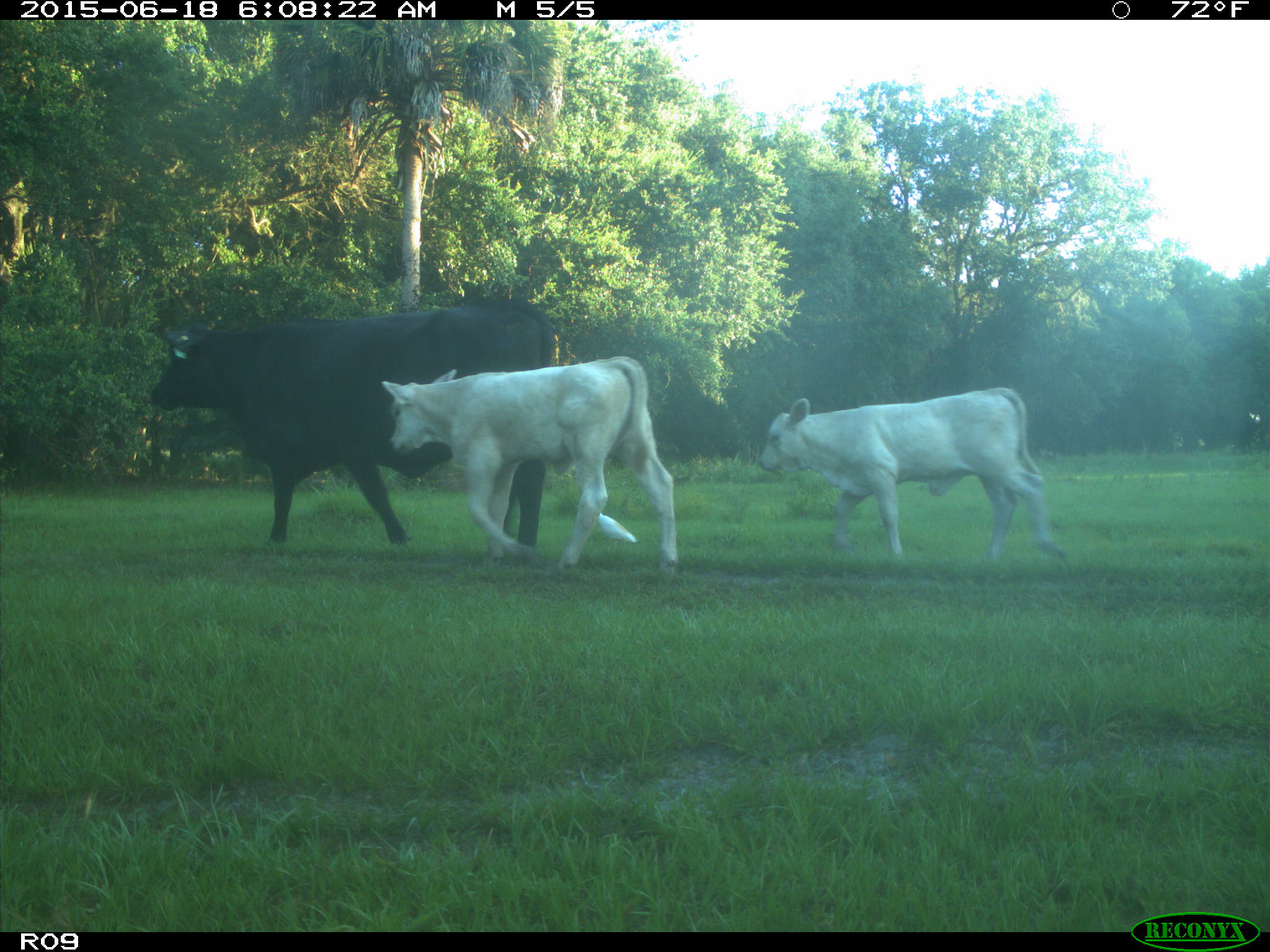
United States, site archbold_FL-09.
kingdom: Animalia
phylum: Chordata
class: Mammalia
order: Artiodactyla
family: Bovidae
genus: Bos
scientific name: Bos taurus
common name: domestic cow